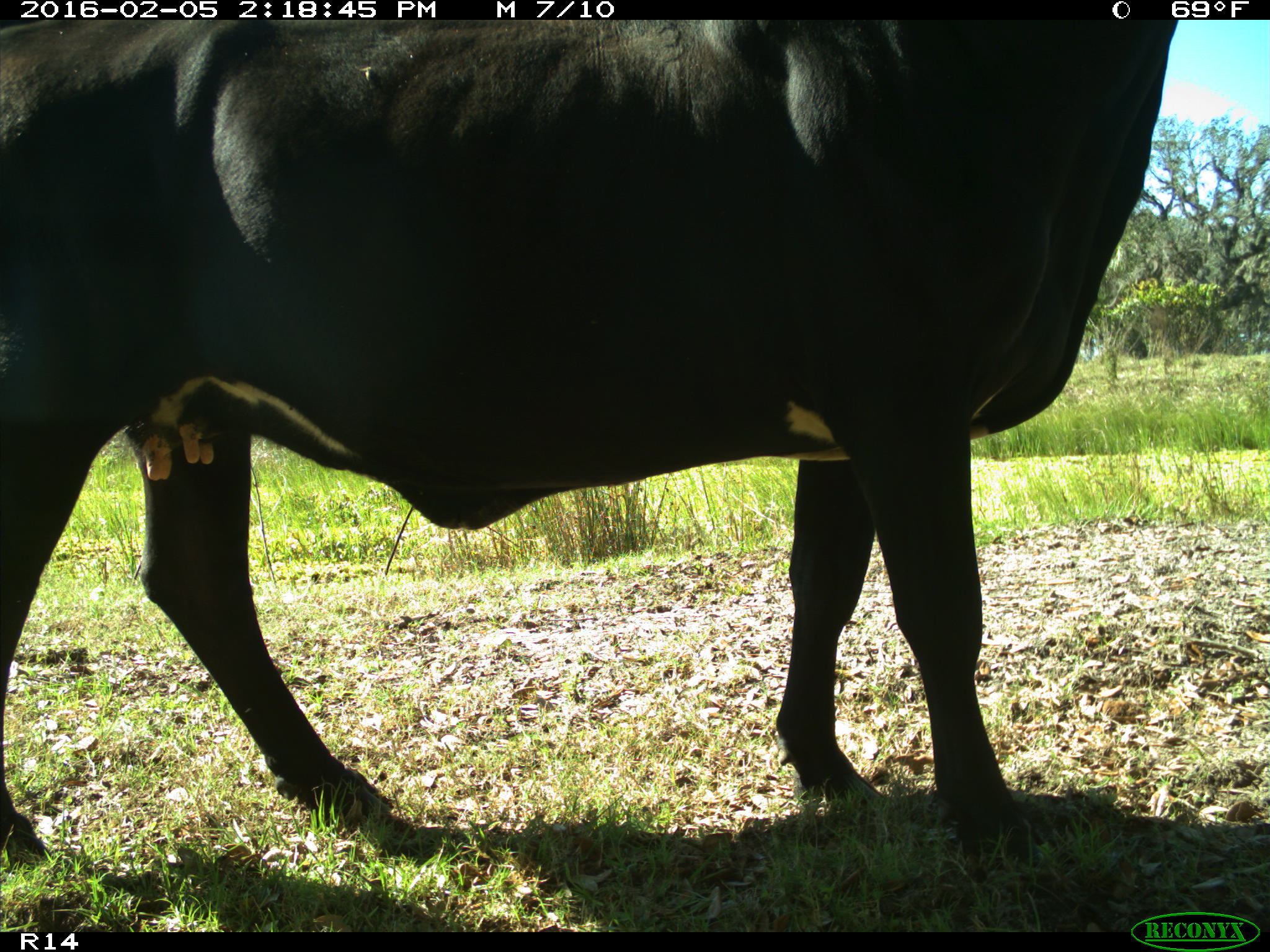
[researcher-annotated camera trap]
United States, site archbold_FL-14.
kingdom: Animalia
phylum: Chordata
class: Mammalia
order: Artiodactyla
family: Bovidae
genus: Bos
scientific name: Bos taurus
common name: domestic cow